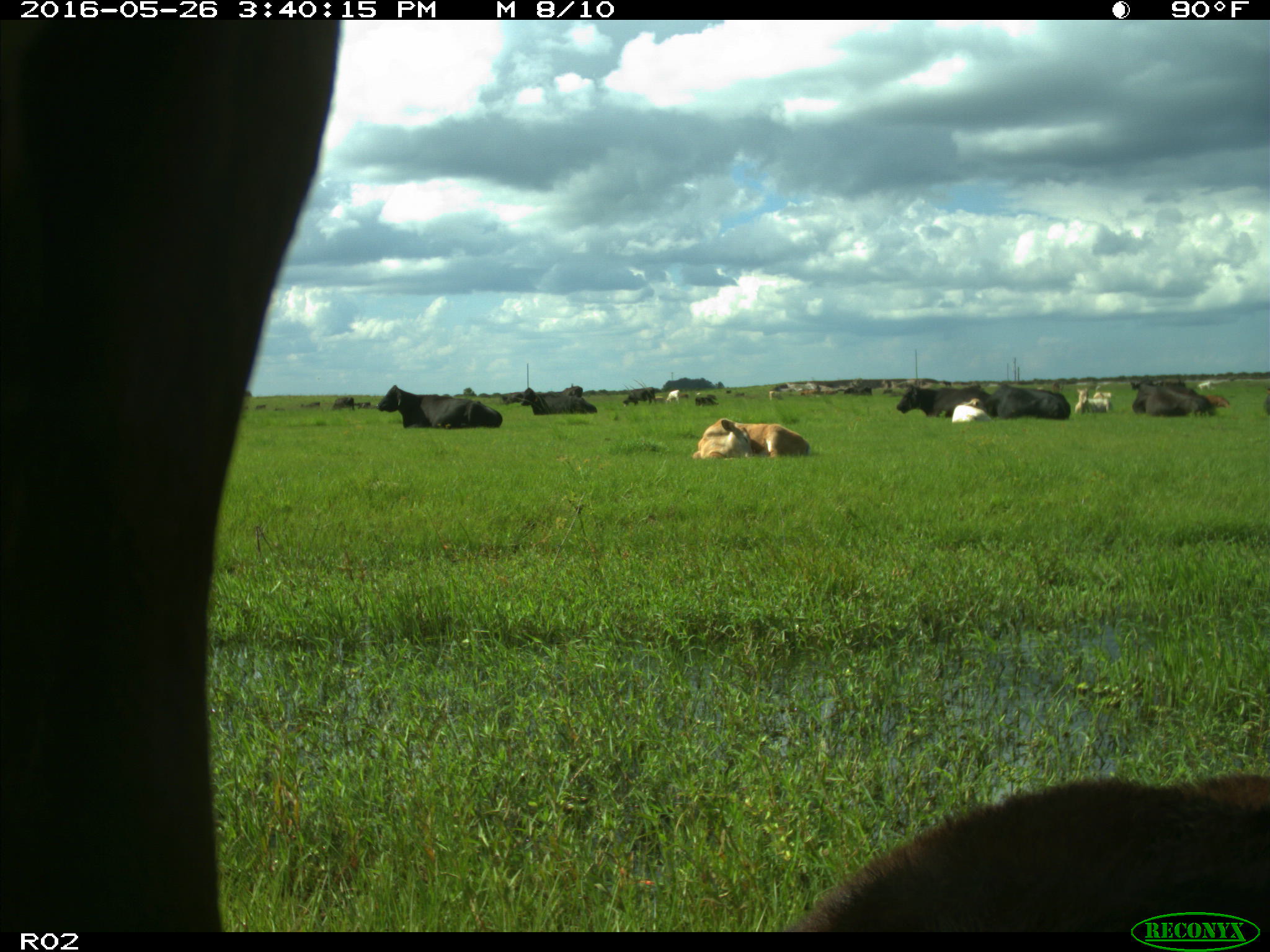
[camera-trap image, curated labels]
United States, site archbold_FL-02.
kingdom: Animalia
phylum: Chordata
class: Mammalia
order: Artiodactyla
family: Bovidae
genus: Bos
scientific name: Bos taurus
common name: domestic cow